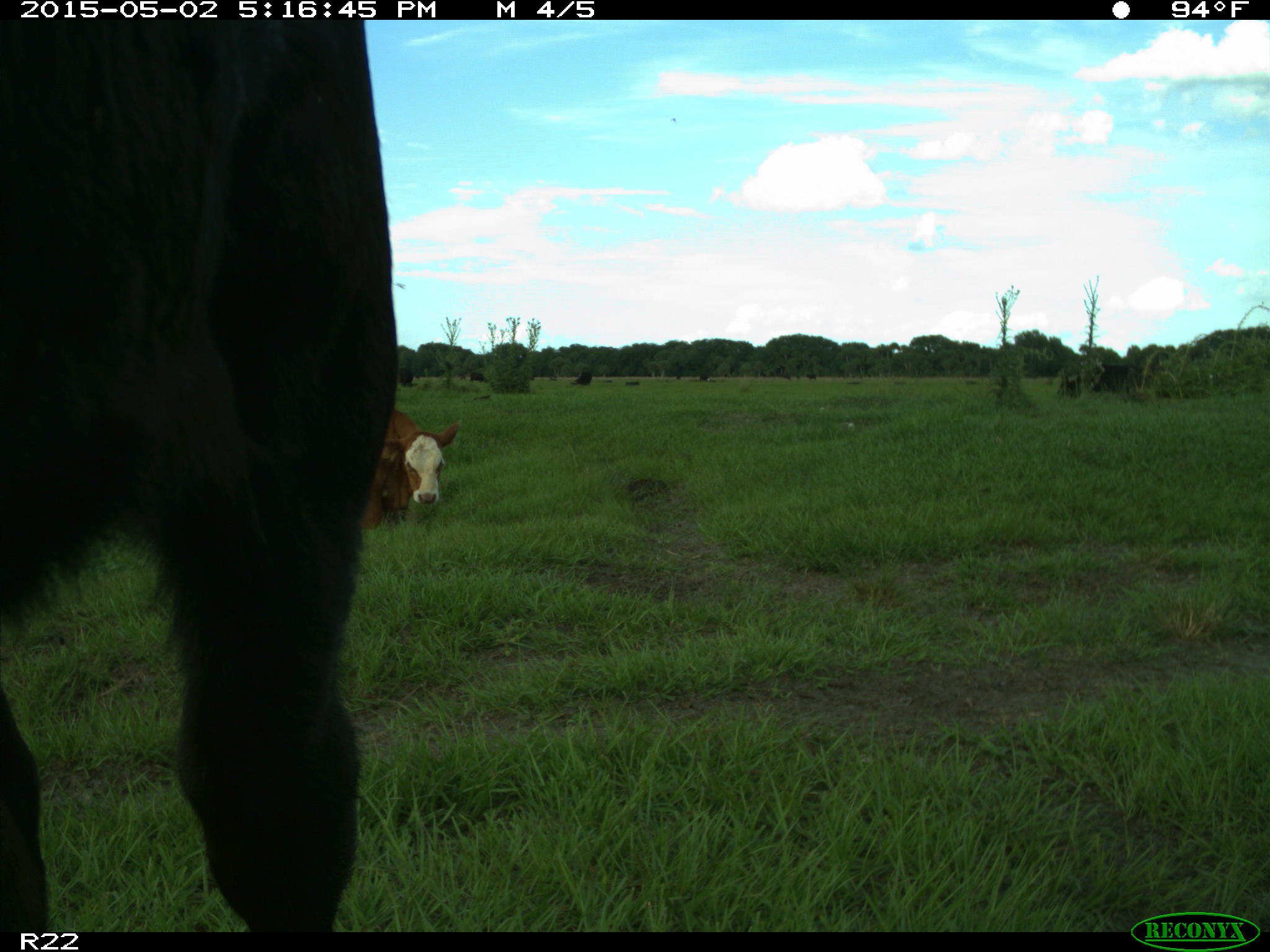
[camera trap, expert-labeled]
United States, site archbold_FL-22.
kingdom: Animalia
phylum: Chordata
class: Mammalia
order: Artiodactyla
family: Bovidae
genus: Bos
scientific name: Bos taurus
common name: domestic cow